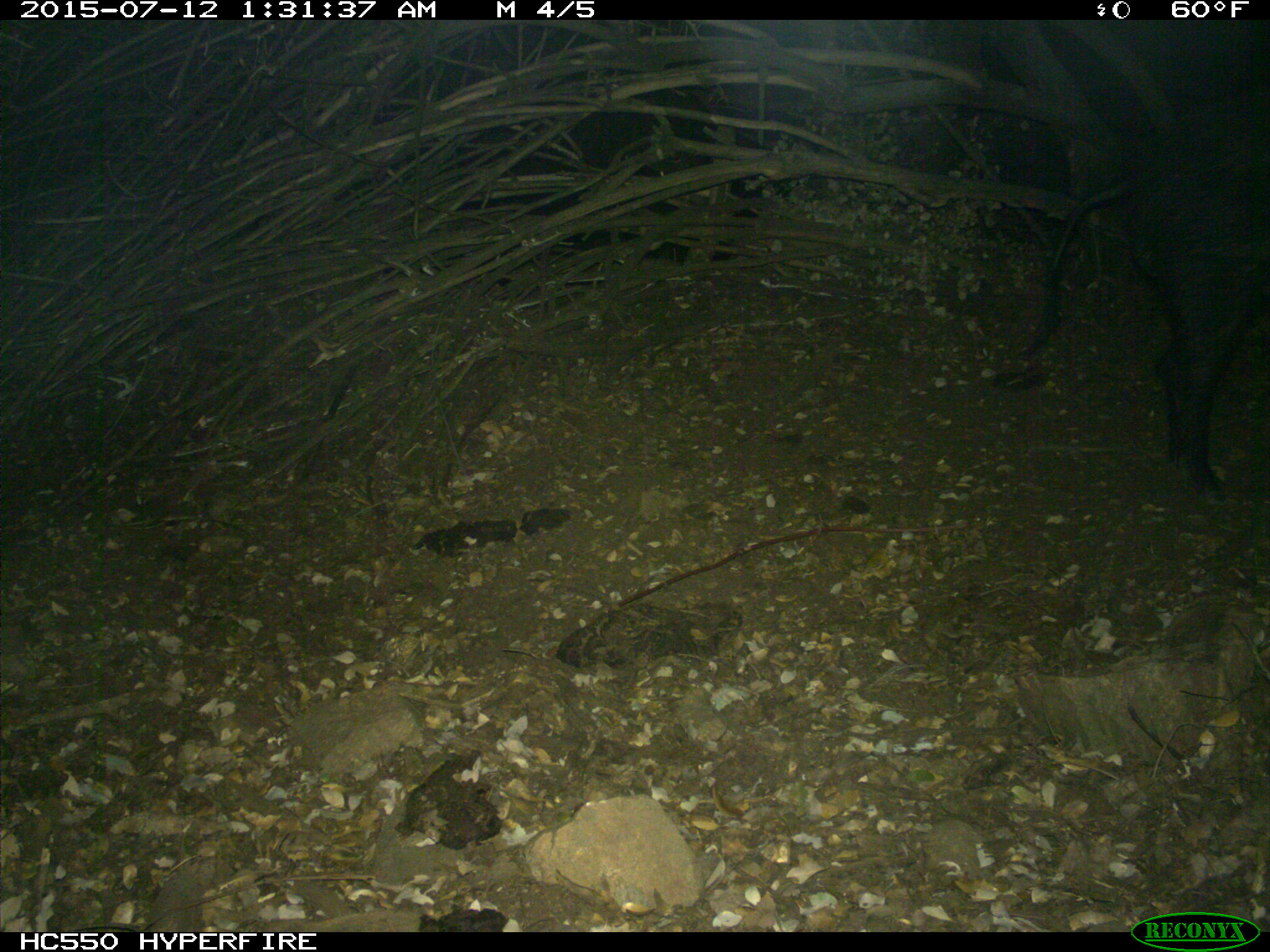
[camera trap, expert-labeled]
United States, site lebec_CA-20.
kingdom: Animalia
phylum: Chordata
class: Mammalia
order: Artiodactyla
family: Suidae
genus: Sus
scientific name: Sus scrofa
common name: wild boar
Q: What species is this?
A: Sus scrofa (wild boar).